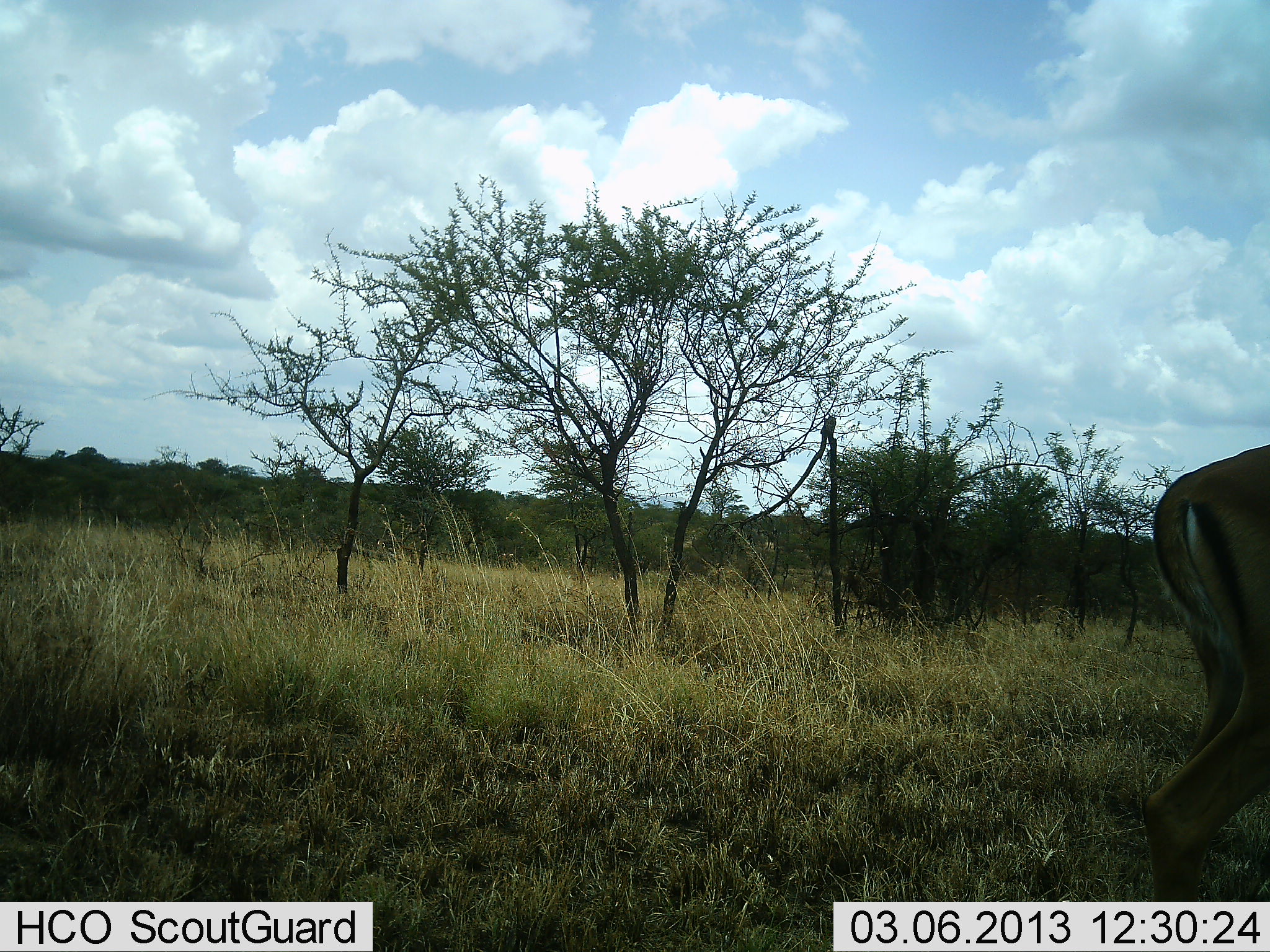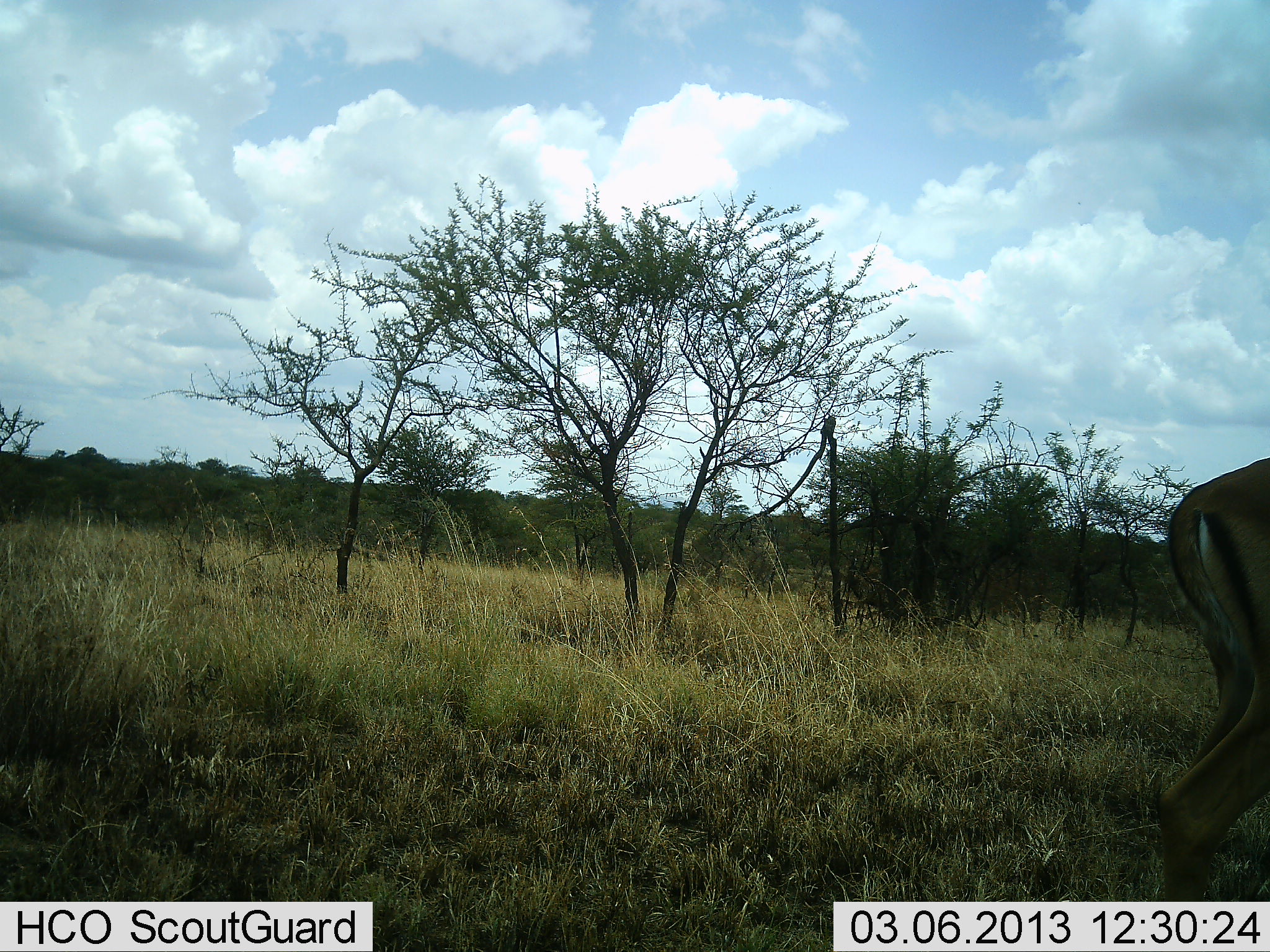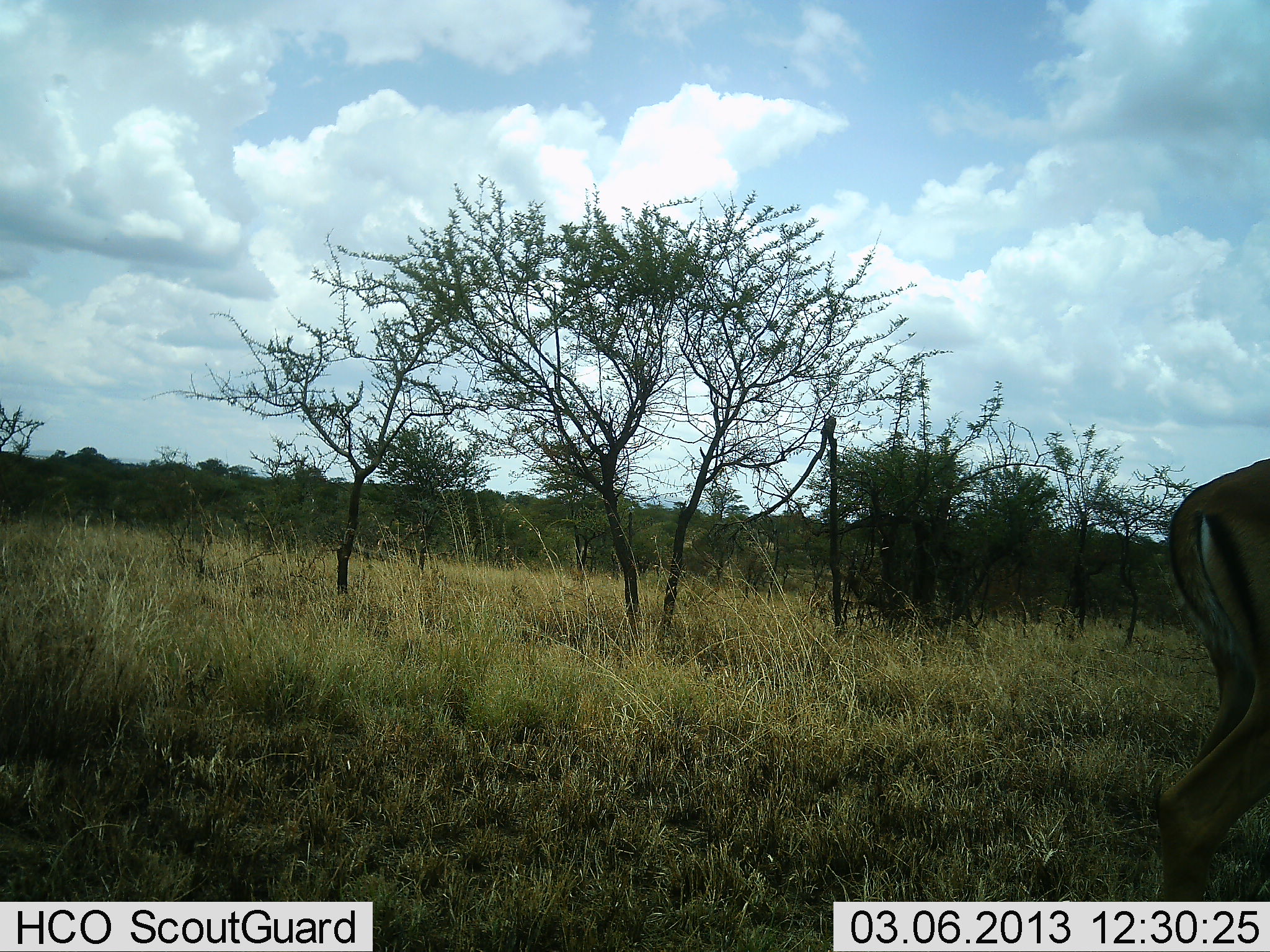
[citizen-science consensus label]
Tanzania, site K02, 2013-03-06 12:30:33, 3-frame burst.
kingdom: Animalia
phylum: Chordata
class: Mammalia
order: Artiodactyla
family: Bovidae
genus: Aepyceros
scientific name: Aepyceros melampus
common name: impala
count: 1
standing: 86%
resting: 0%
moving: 14%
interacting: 0%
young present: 0%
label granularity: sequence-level